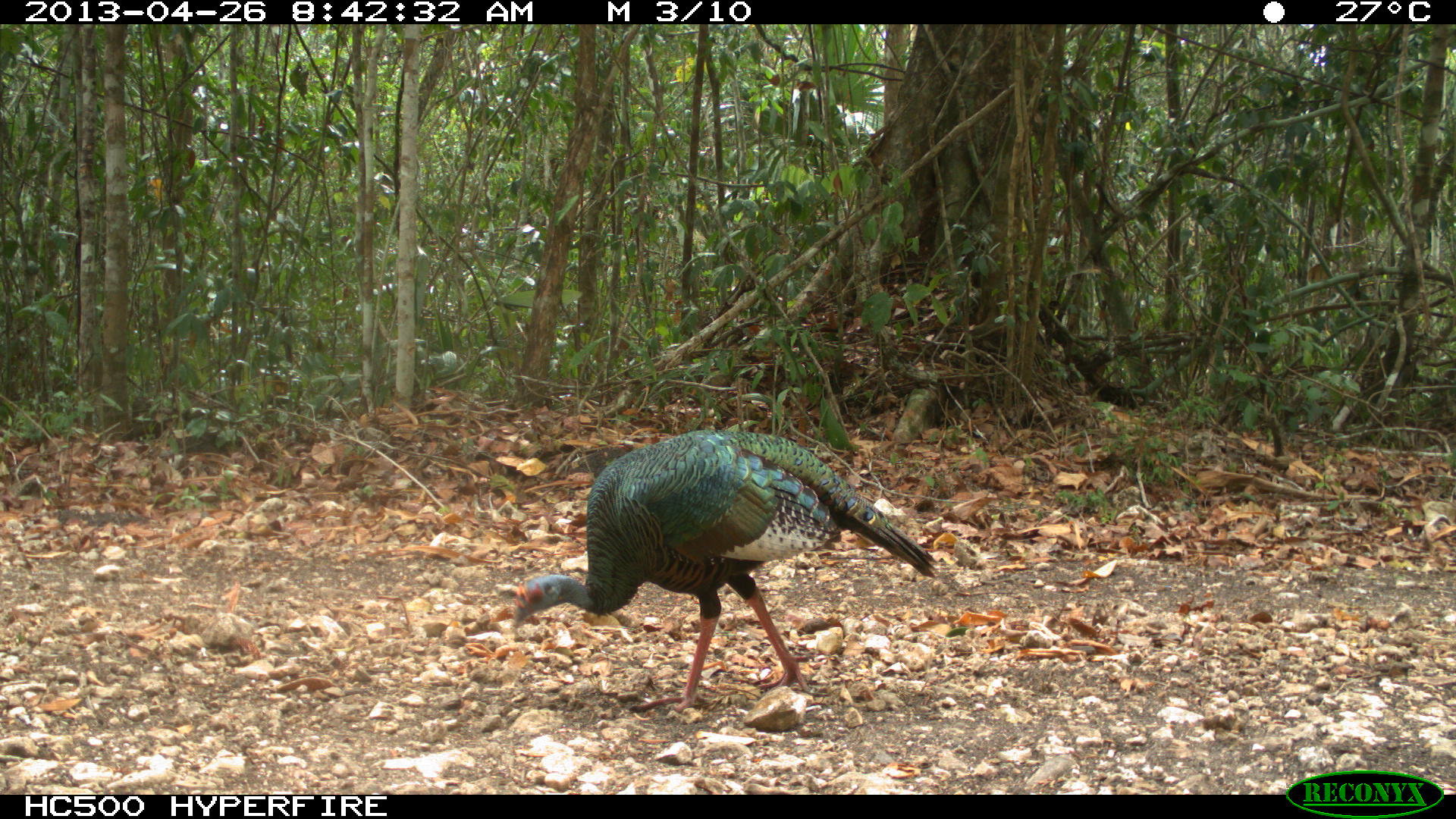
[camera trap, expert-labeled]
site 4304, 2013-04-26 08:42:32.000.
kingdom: Animalia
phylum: Chordata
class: Aves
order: Galliformes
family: Phasianidae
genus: Meleagris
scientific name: Meleagris ocellata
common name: ocellated turkey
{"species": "Meleagris ocellata (ocellated turkey)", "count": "2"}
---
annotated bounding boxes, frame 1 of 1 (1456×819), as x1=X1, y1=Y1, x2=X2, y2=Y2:
meleagris ocellata: x1=508, y1=425, x2=943, y2=714